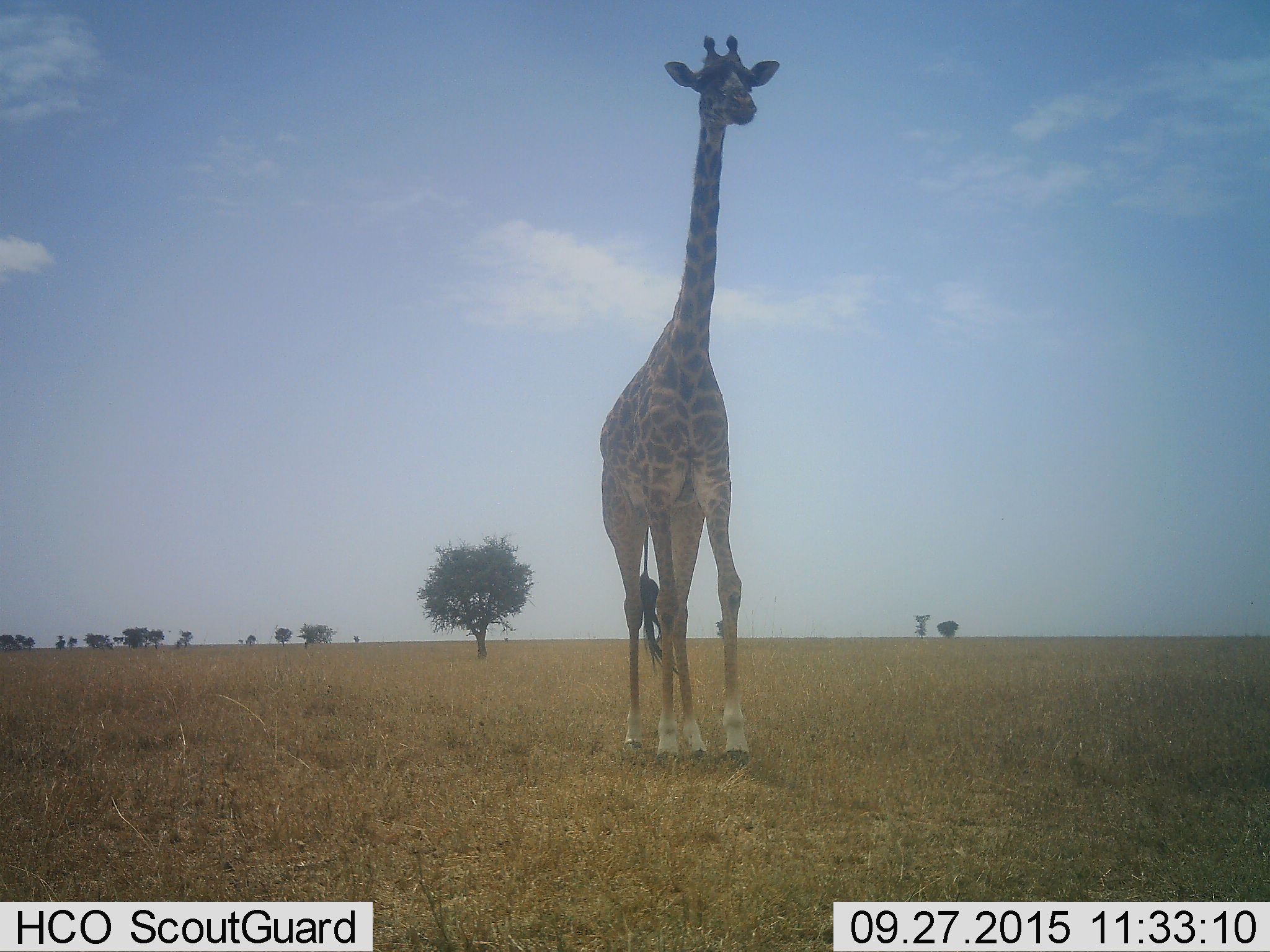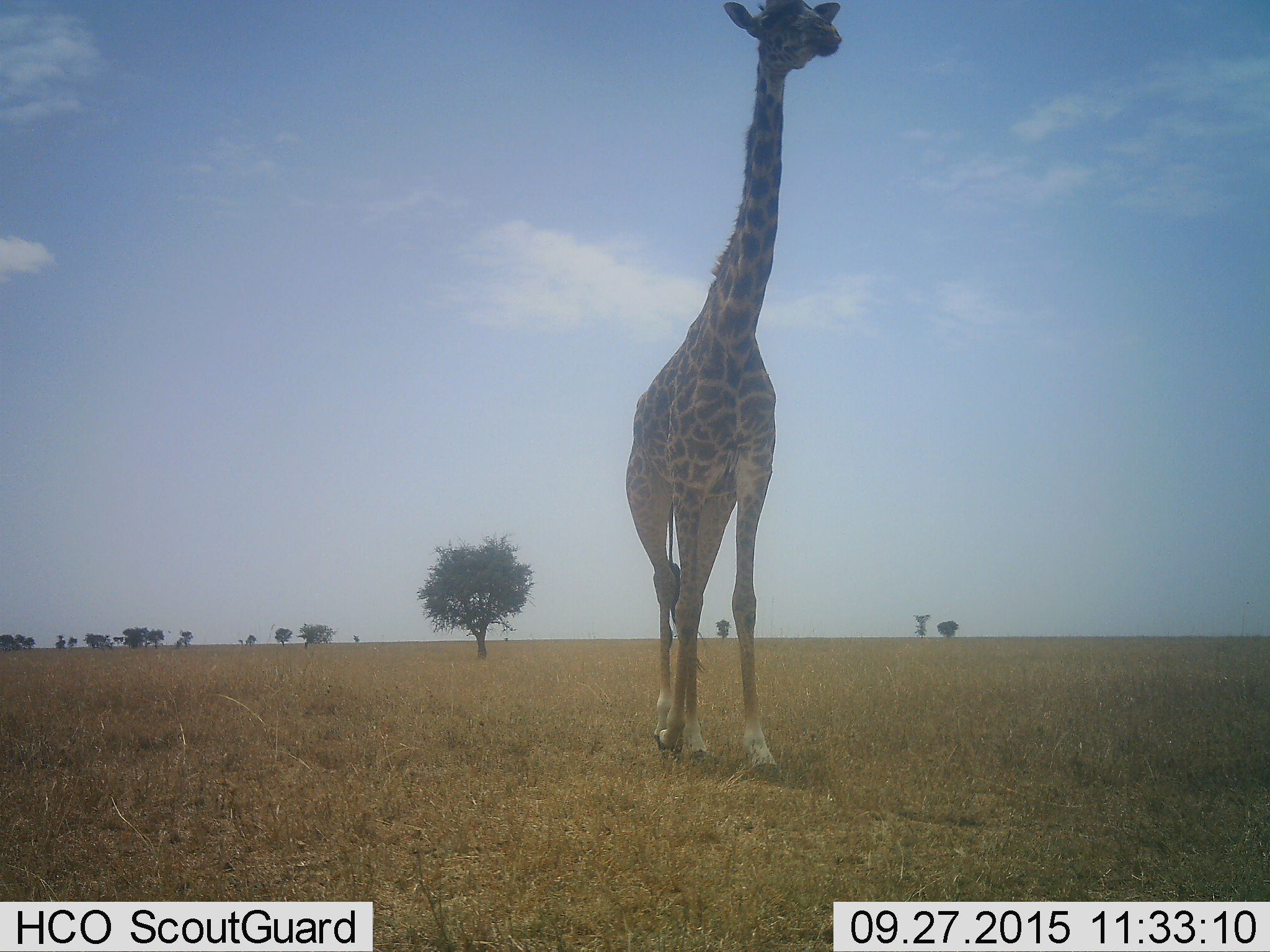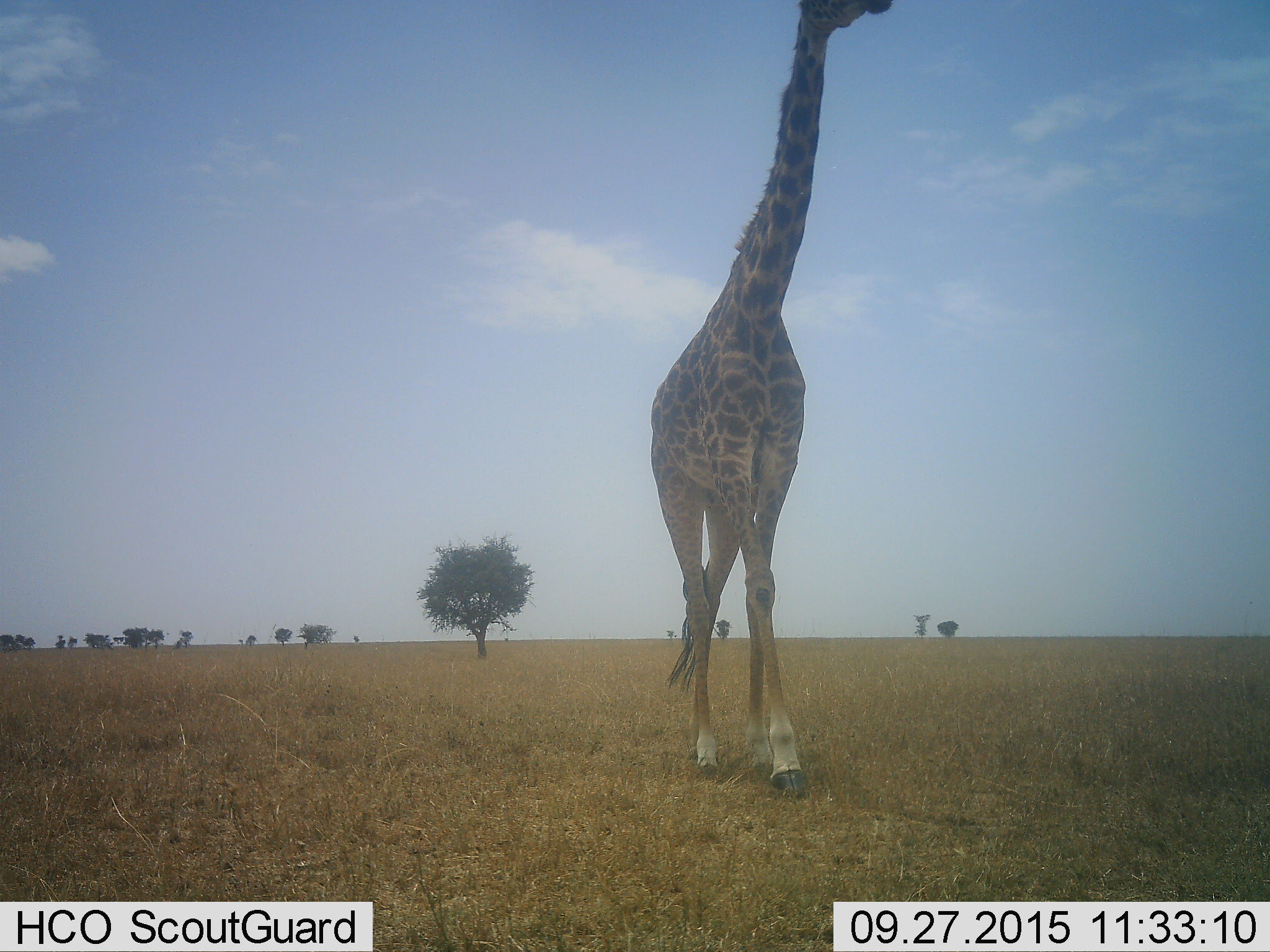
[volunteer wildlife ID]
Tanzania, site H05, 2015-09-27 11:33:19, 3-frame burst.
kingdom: Animalia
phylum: Chordata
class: Mammalia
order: Artiodactyla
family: Giraffidae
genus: Giraffa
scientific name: Giraffa camelopardalis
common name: giraffe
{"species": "giraffe (Giraffa camelopardalis)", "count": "1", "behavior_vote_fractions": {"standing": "10%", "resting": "0%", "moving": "90%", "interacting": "0%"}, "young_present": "0%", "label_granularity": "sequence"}